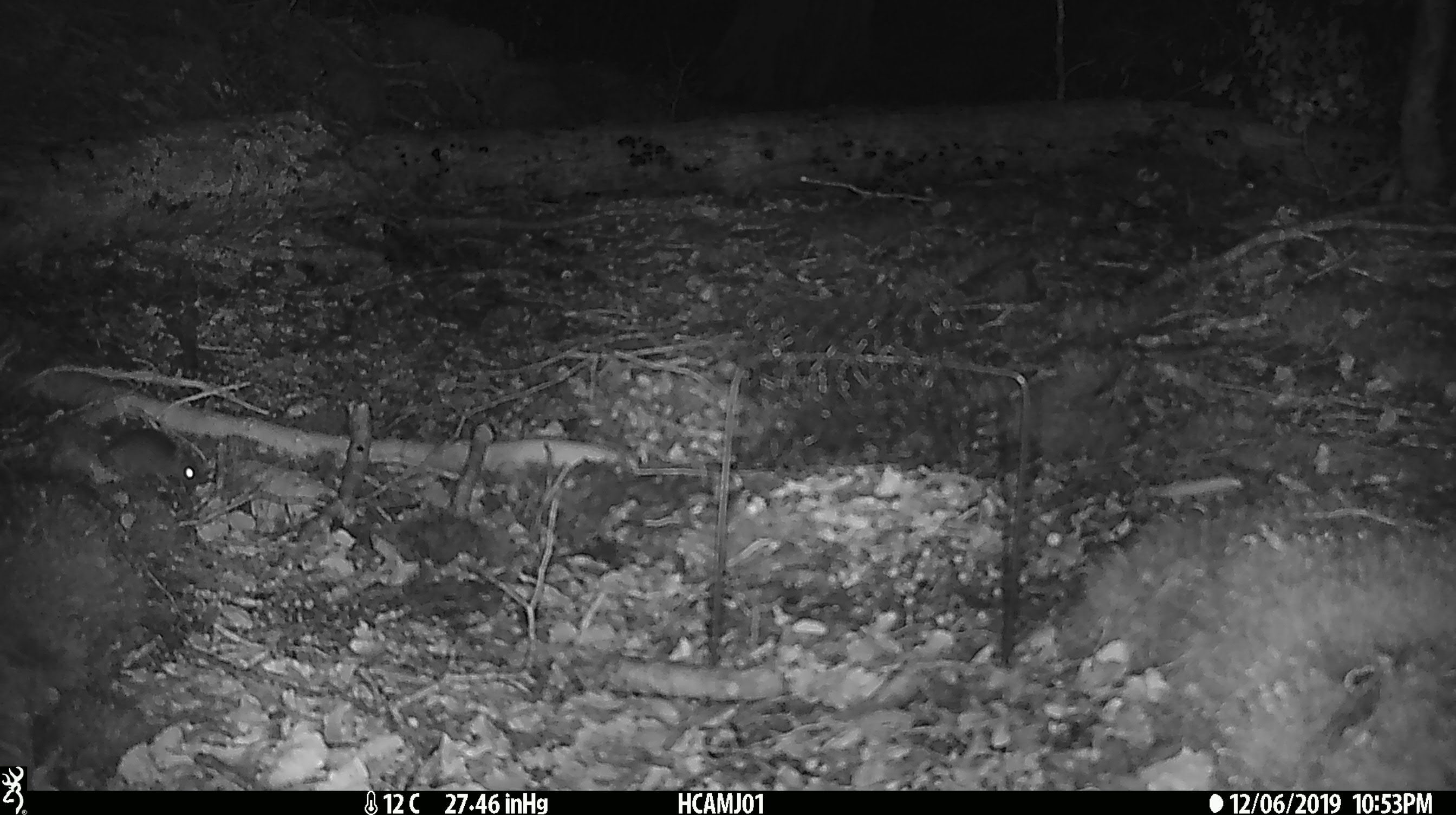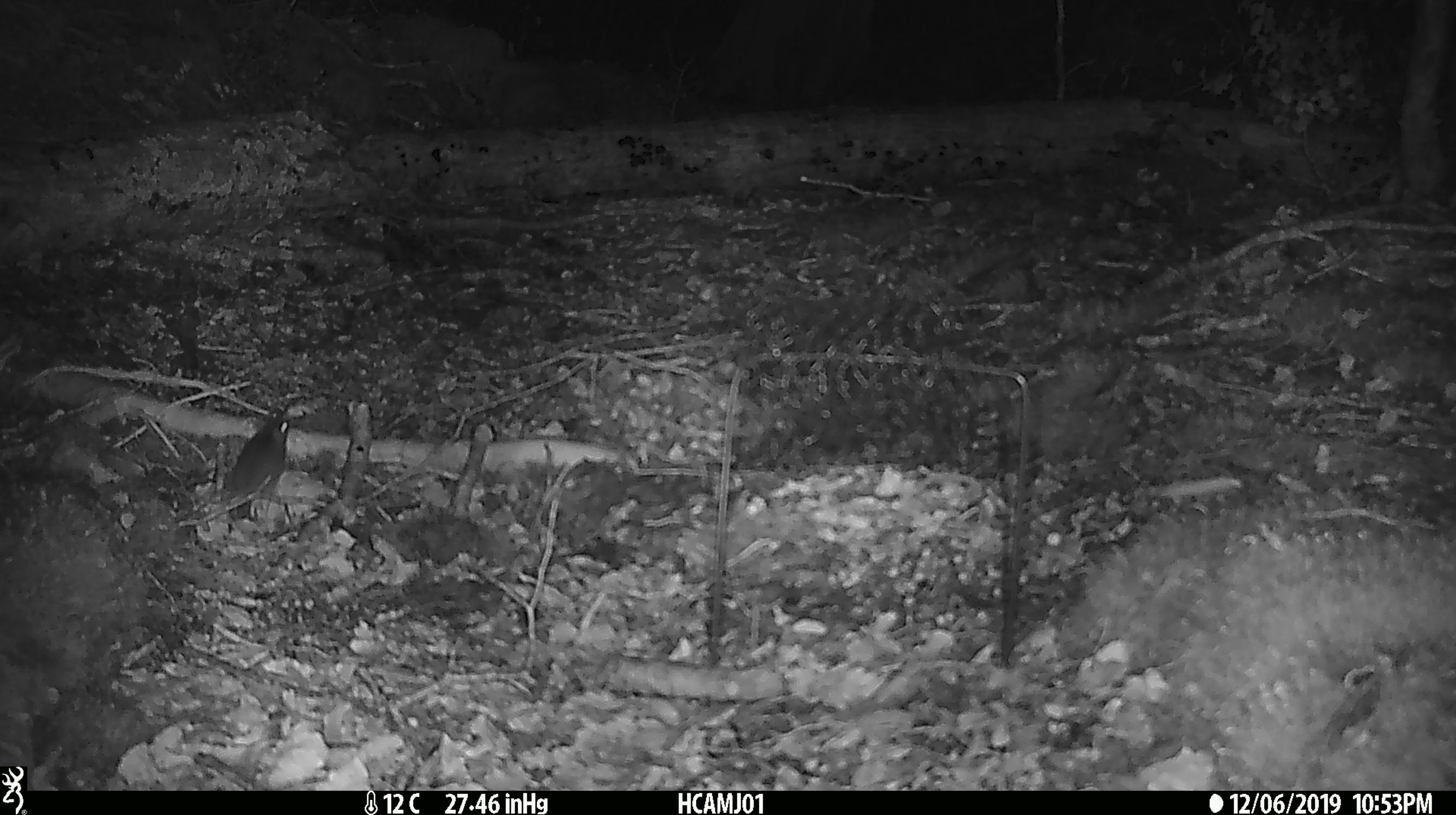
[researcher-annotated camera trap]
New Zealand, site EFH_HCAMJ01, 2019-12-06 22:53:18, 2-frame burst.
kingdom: Animalia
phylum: Chordata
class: Mammalia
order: Rodentia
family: Muridae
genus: Mus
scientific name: Mus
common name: mouse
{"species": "mouse (Mus)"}